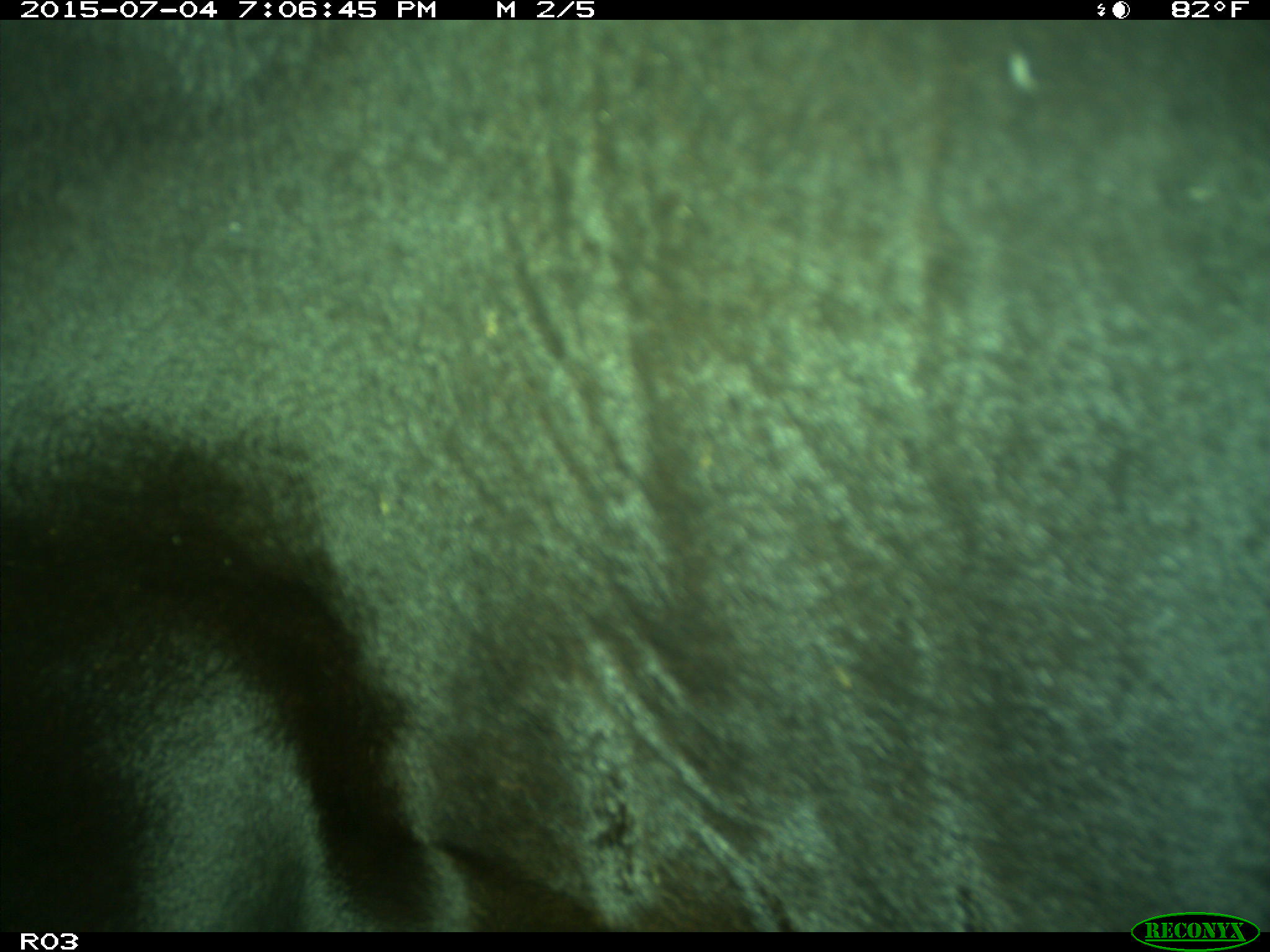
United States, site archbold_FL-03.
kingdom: Animalia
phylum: Chordata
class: Mammalia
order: Artiodactyla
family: Bovidae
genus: Bos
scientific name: Bos taurus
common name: domestic cow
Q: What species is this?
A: Bos taurus (domestic cow).